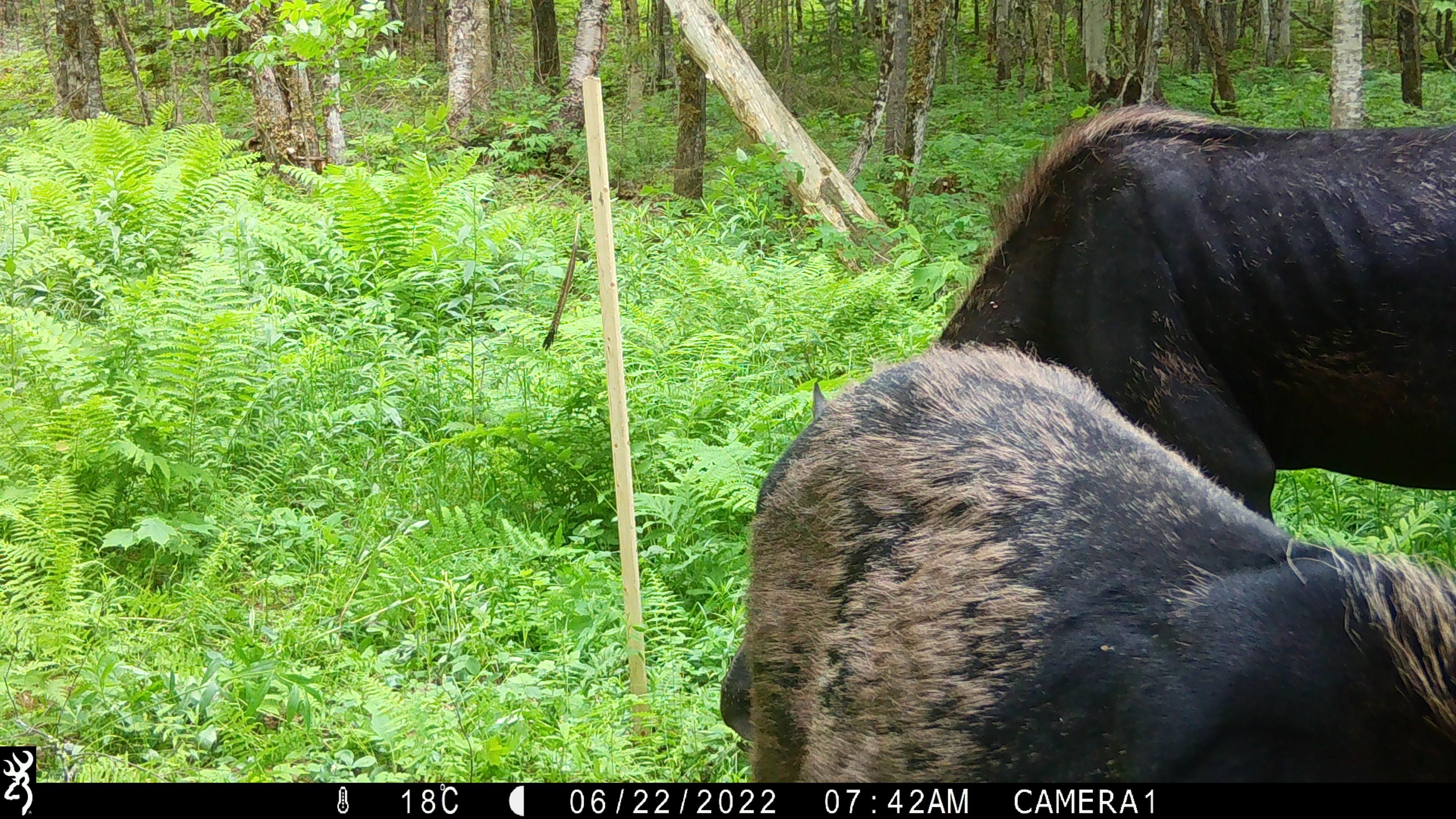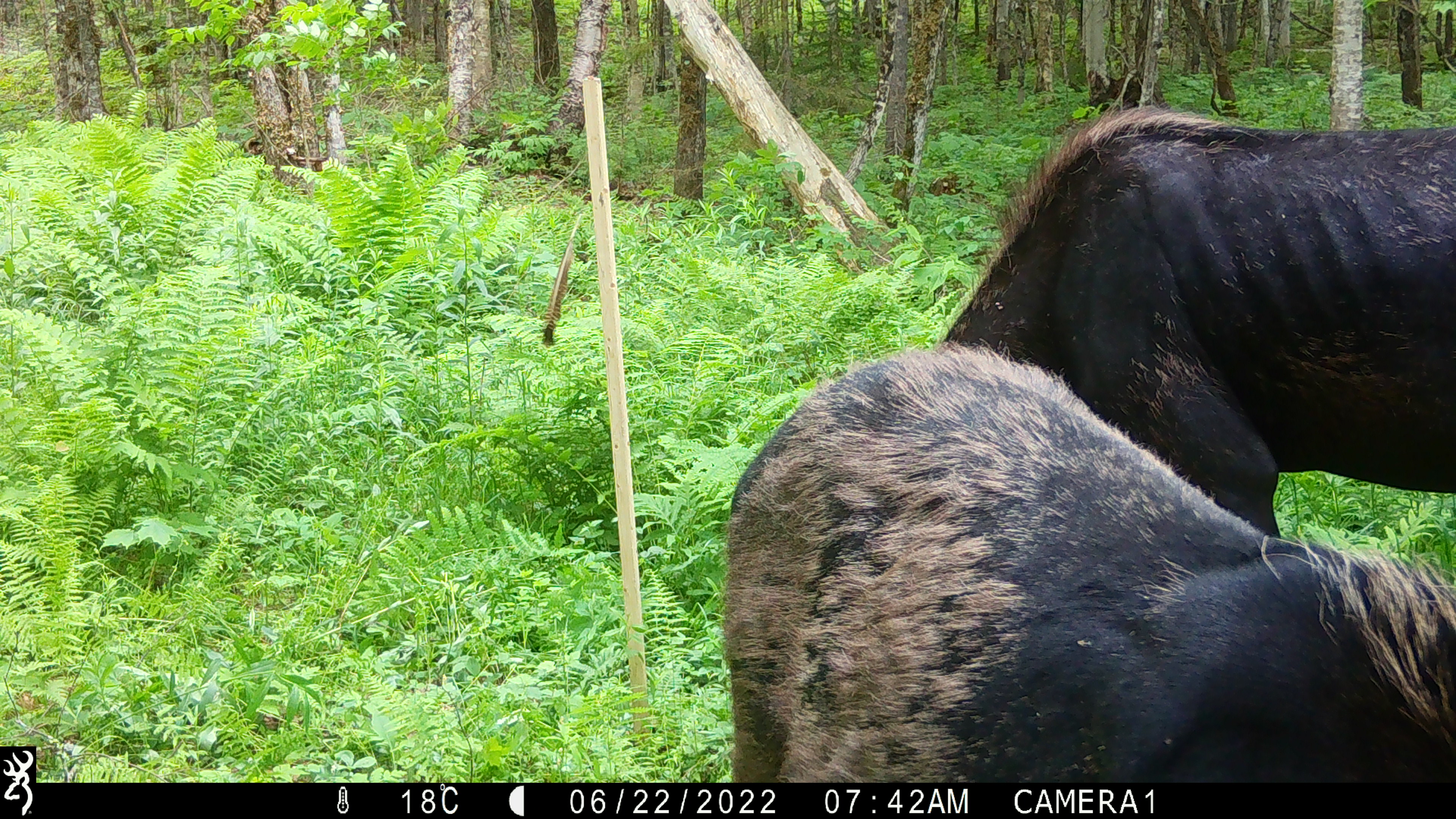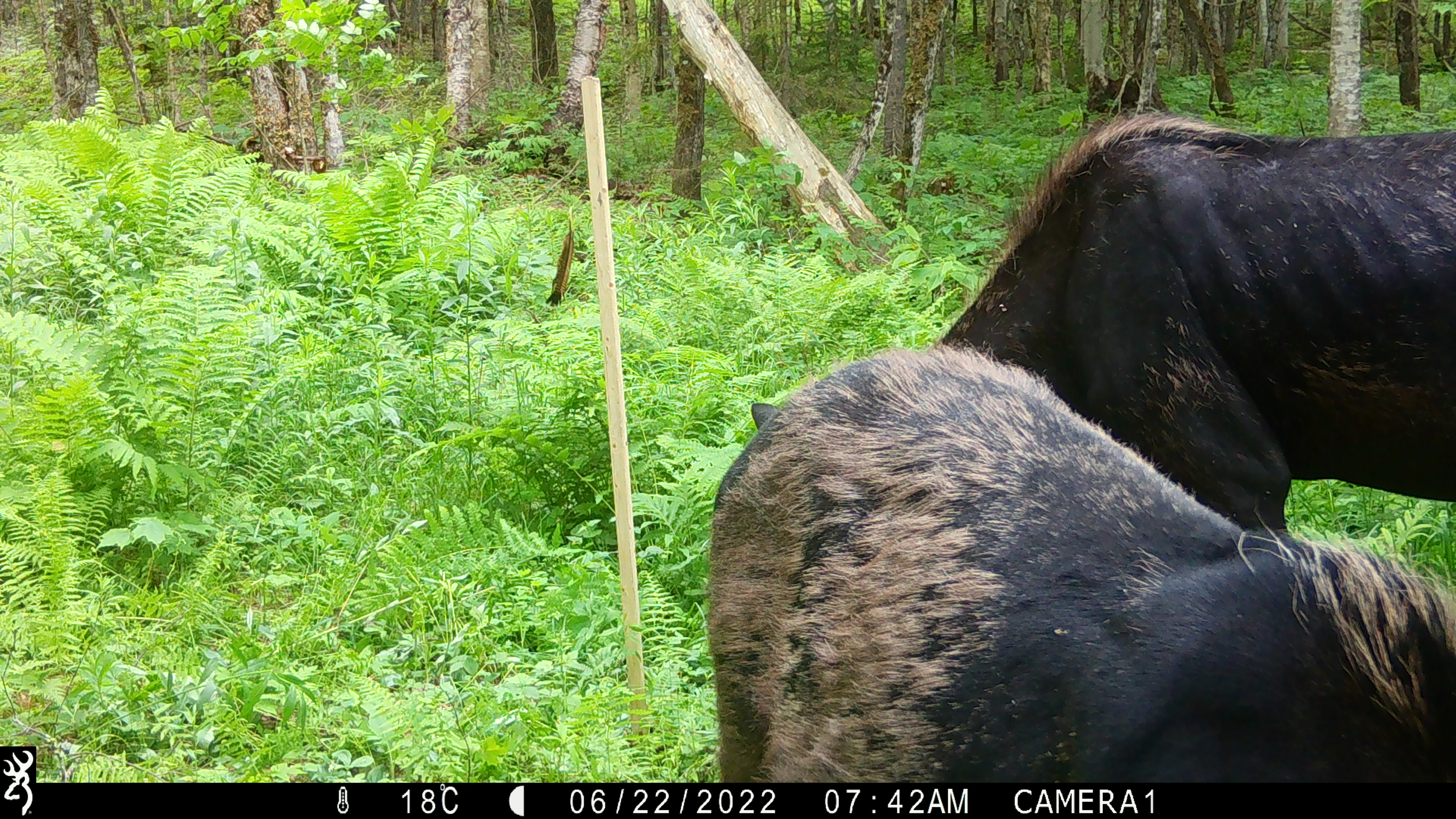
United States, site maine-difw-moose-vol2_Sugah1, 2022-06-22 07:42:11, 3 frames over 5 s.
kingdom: Animalia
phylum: Chordata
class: Mammalia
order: Artiodactyla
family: Cervidae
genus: Alces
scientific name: Alces alces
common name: moose